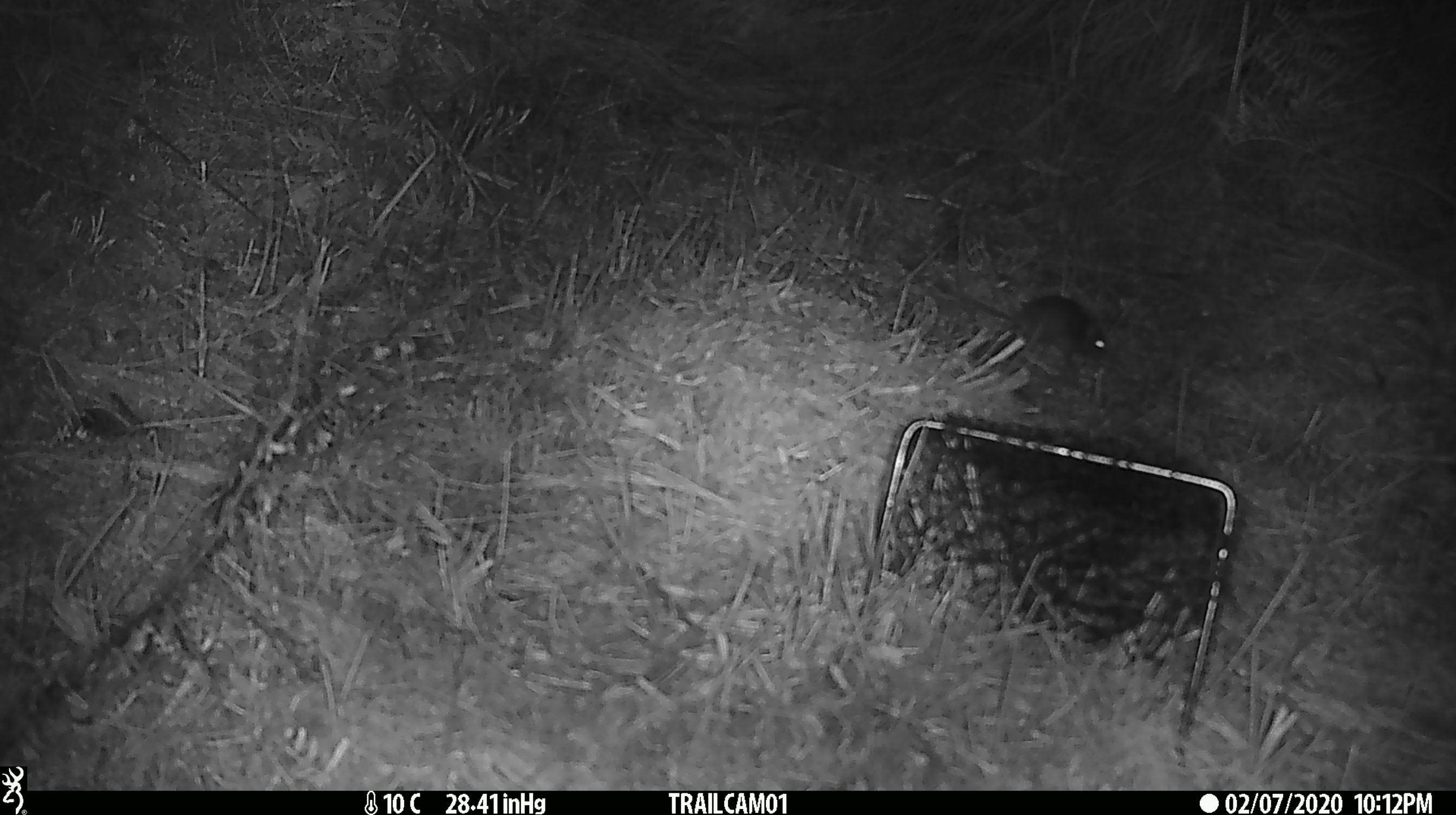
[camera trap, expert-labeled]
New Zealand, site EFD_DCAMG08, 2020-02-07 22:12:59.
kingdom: Animalia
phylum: Chordata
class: Mammalia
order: Rodentia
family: Muridae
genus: Mus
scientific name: Mus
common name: mouse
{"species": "mouse (Mus)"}